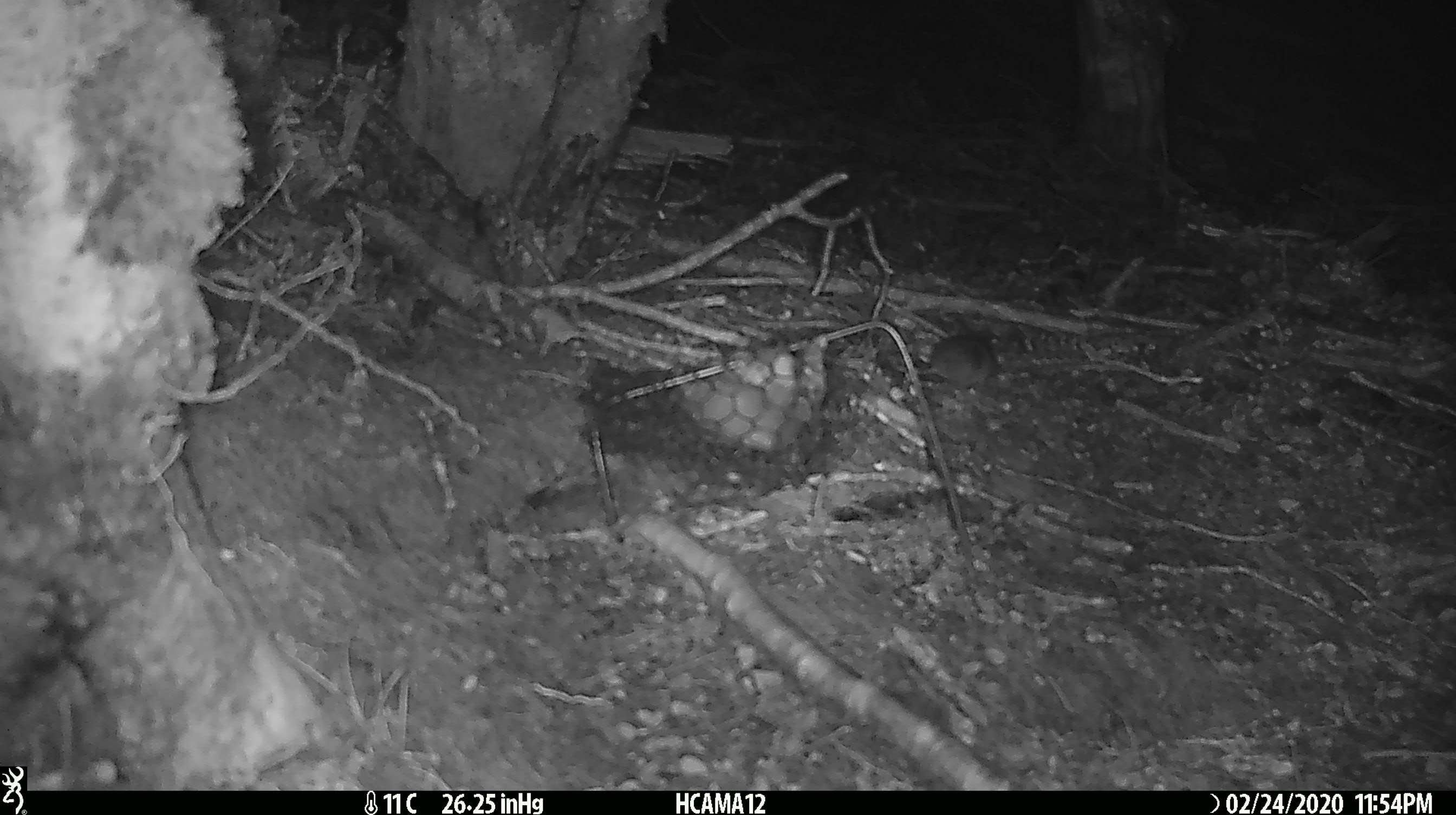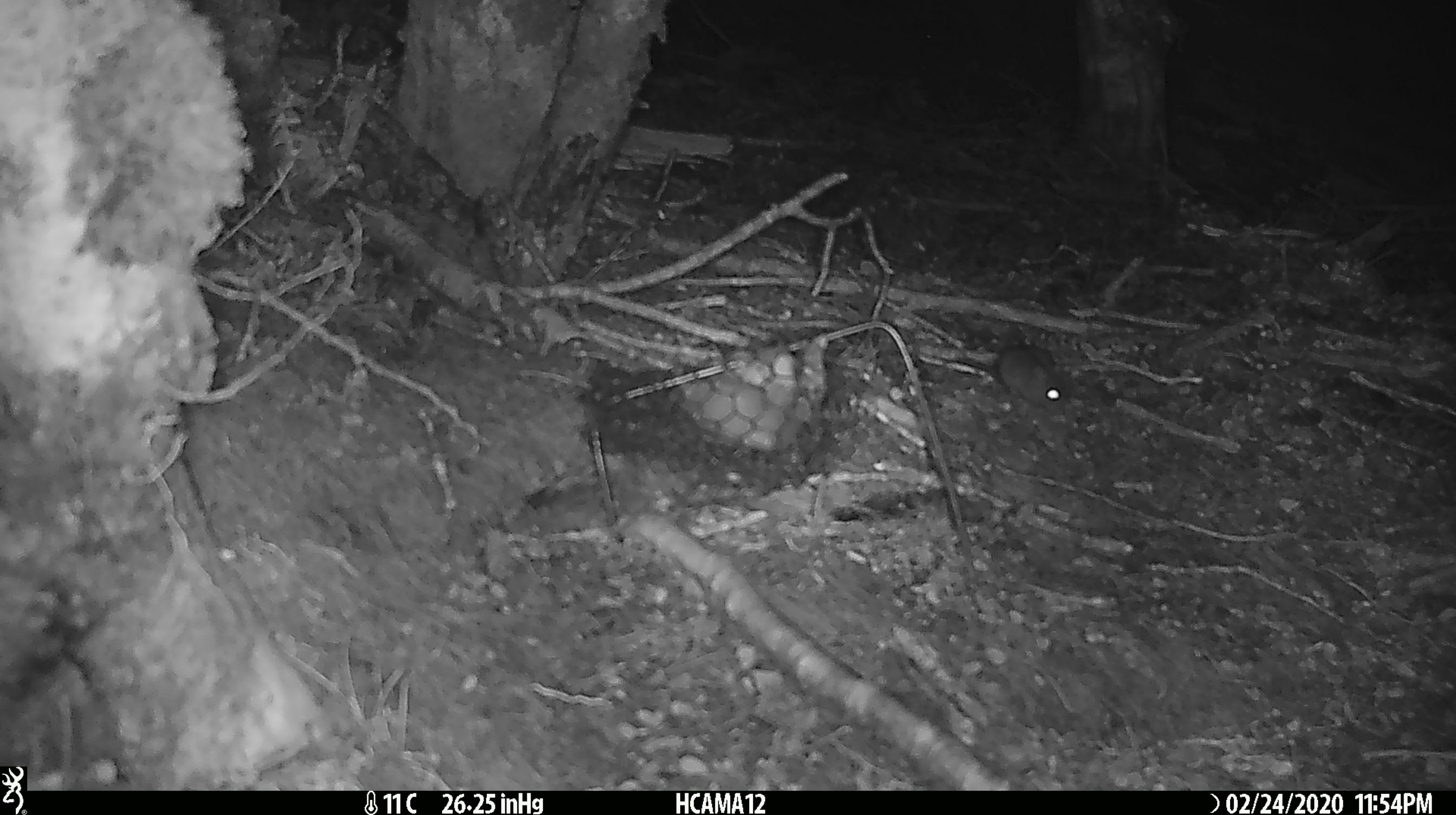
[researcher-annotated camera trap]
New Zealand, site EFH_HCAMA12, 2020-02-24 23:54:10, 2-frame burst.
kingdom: Animalia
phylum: Chordata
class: Mammalia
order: Rodentia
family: Muridae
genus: Mus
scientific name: Mus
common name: mouse